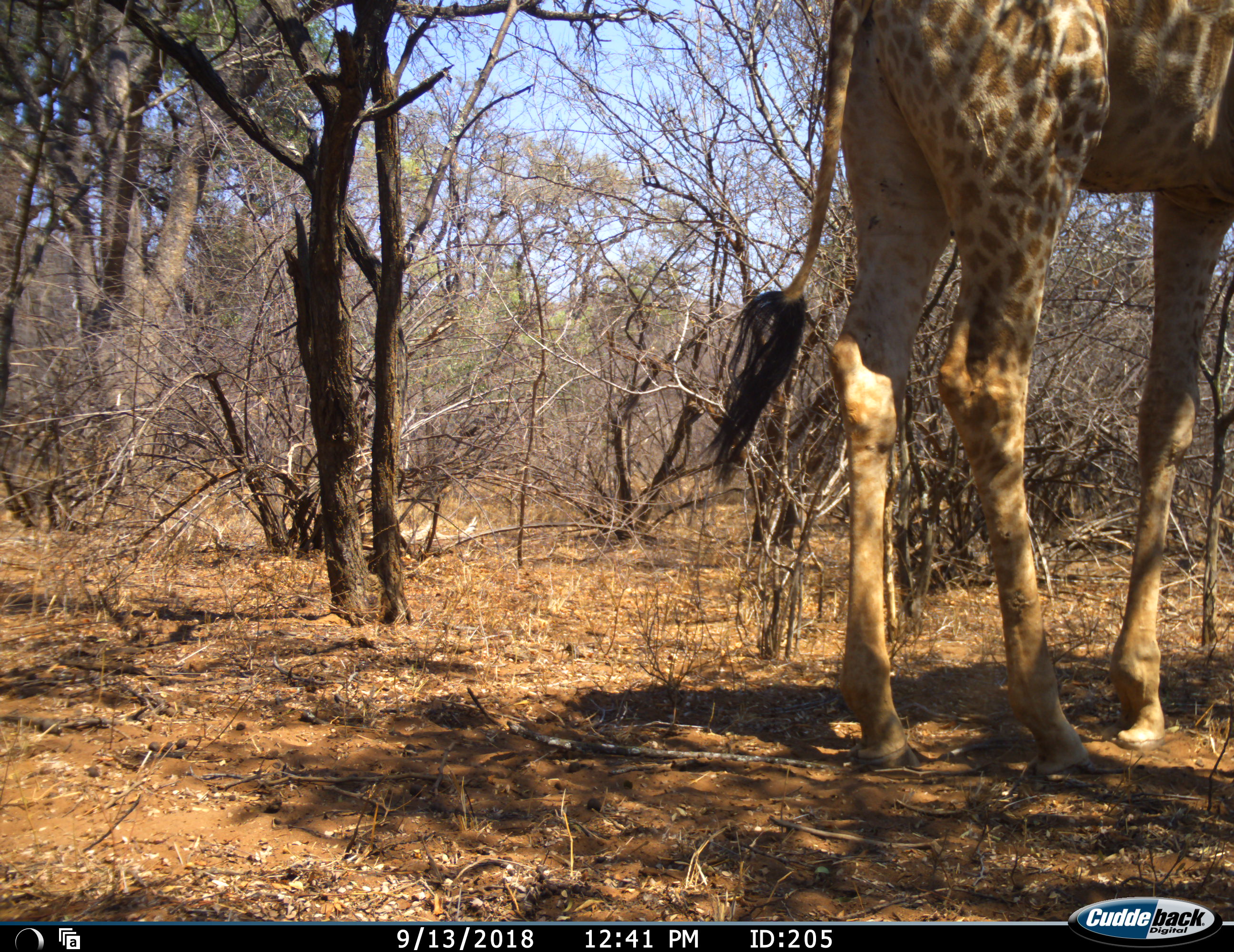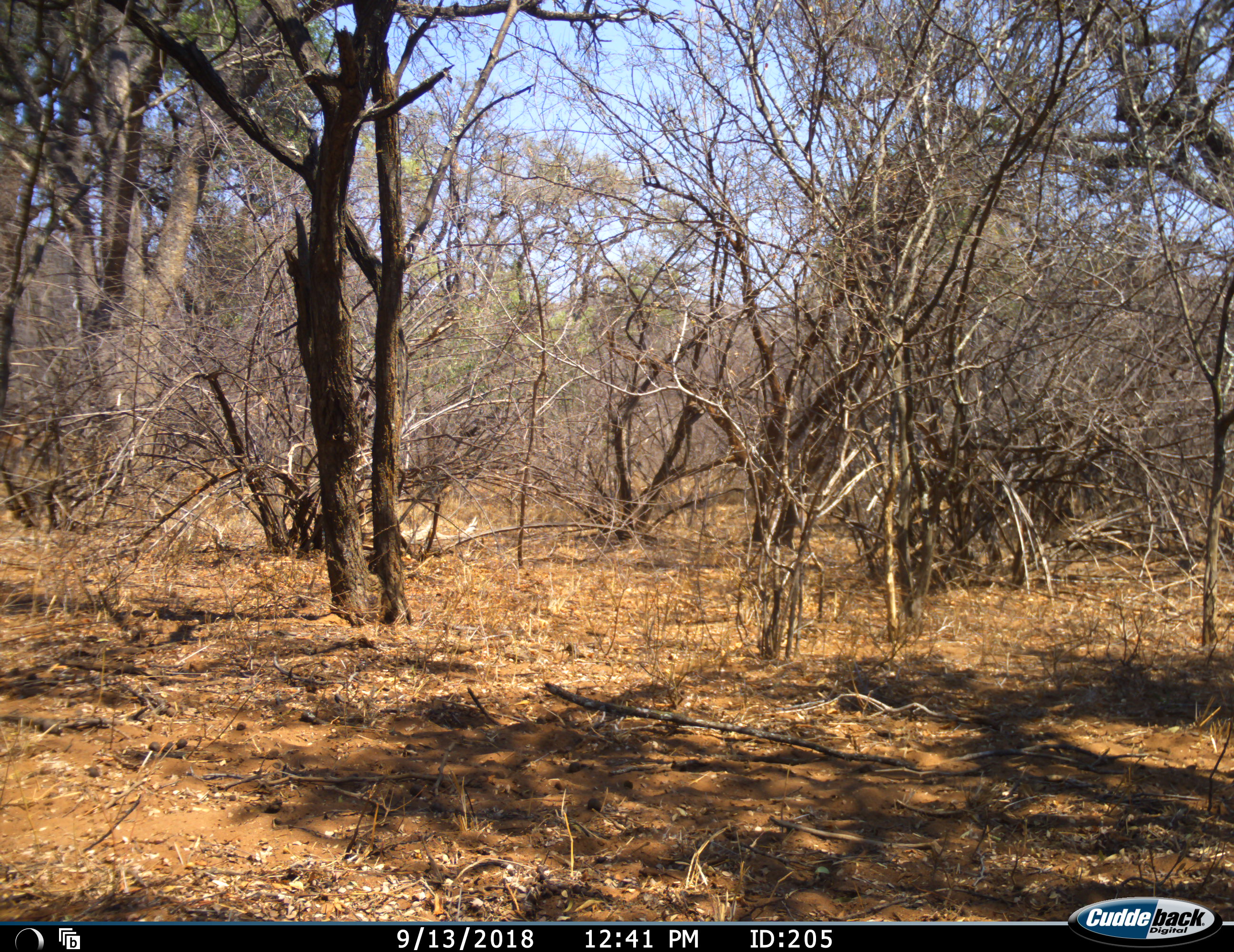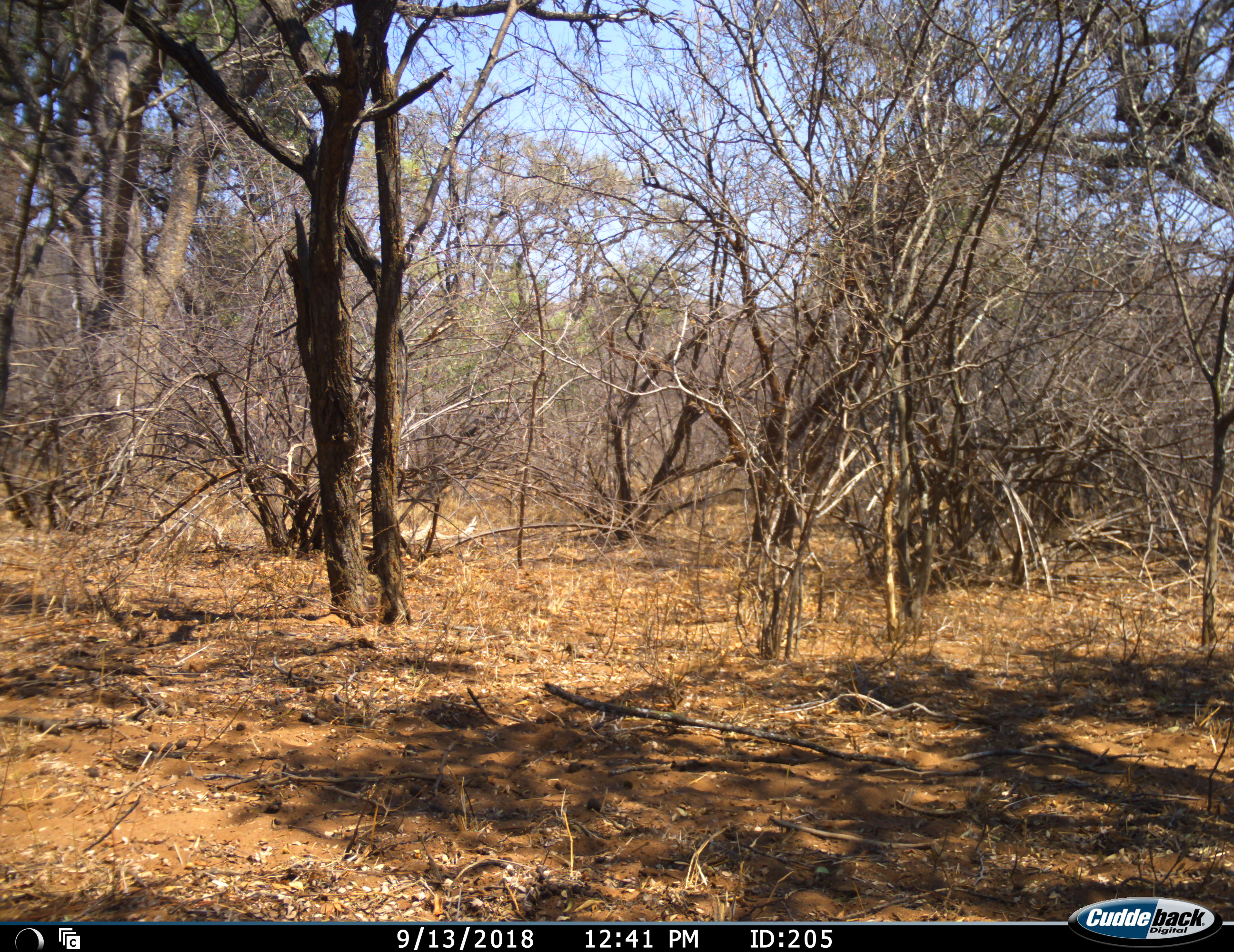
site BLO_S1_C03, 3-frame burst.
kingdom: Animalia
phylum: Chordata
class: Mammalia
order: Artiodactyla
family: Giraffidae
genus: Giraffa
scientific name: Giraffa camelopardalis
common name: giraffe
Giraffe (Giraffa camelopardalis), count 1. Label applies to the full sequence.